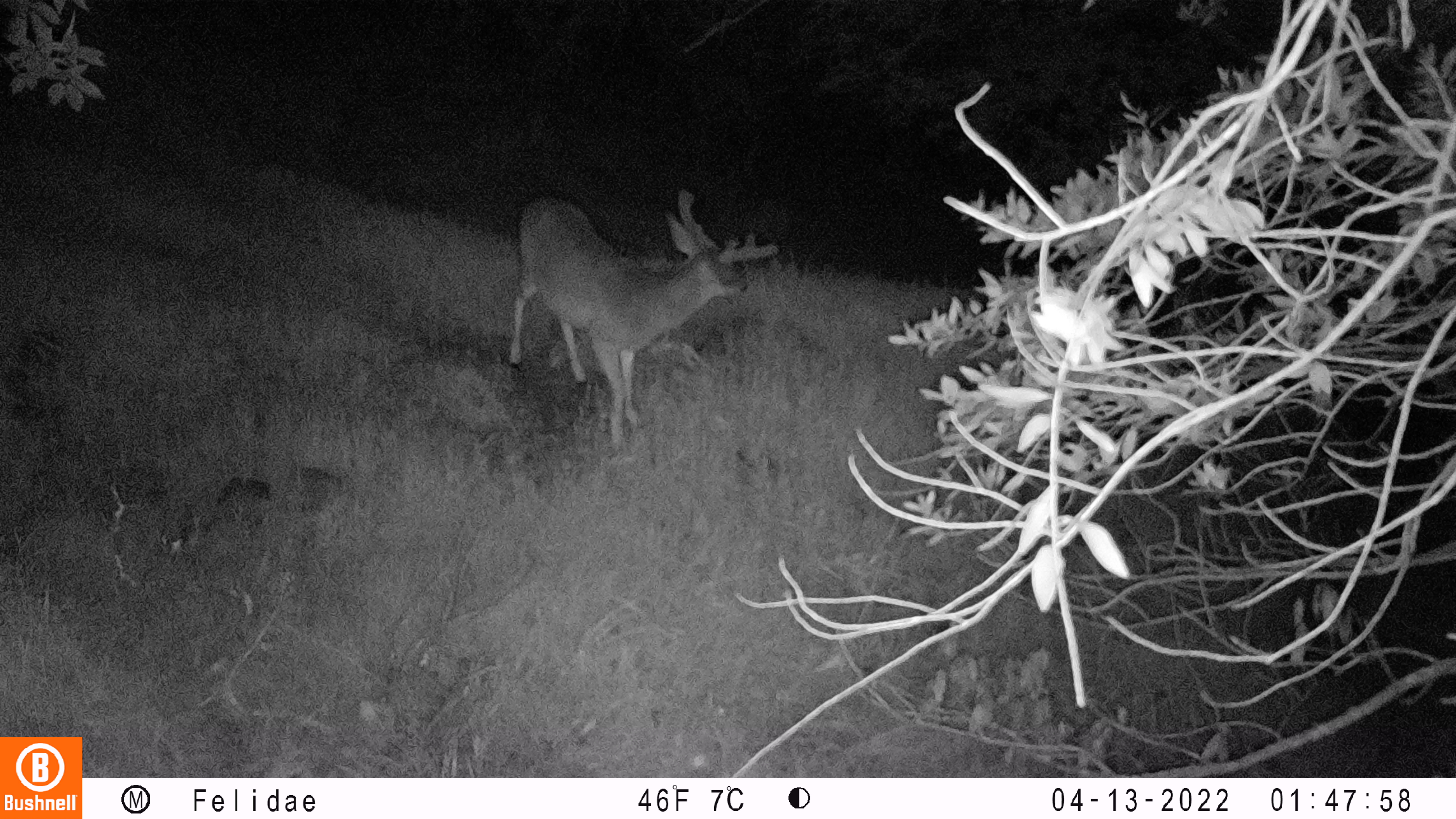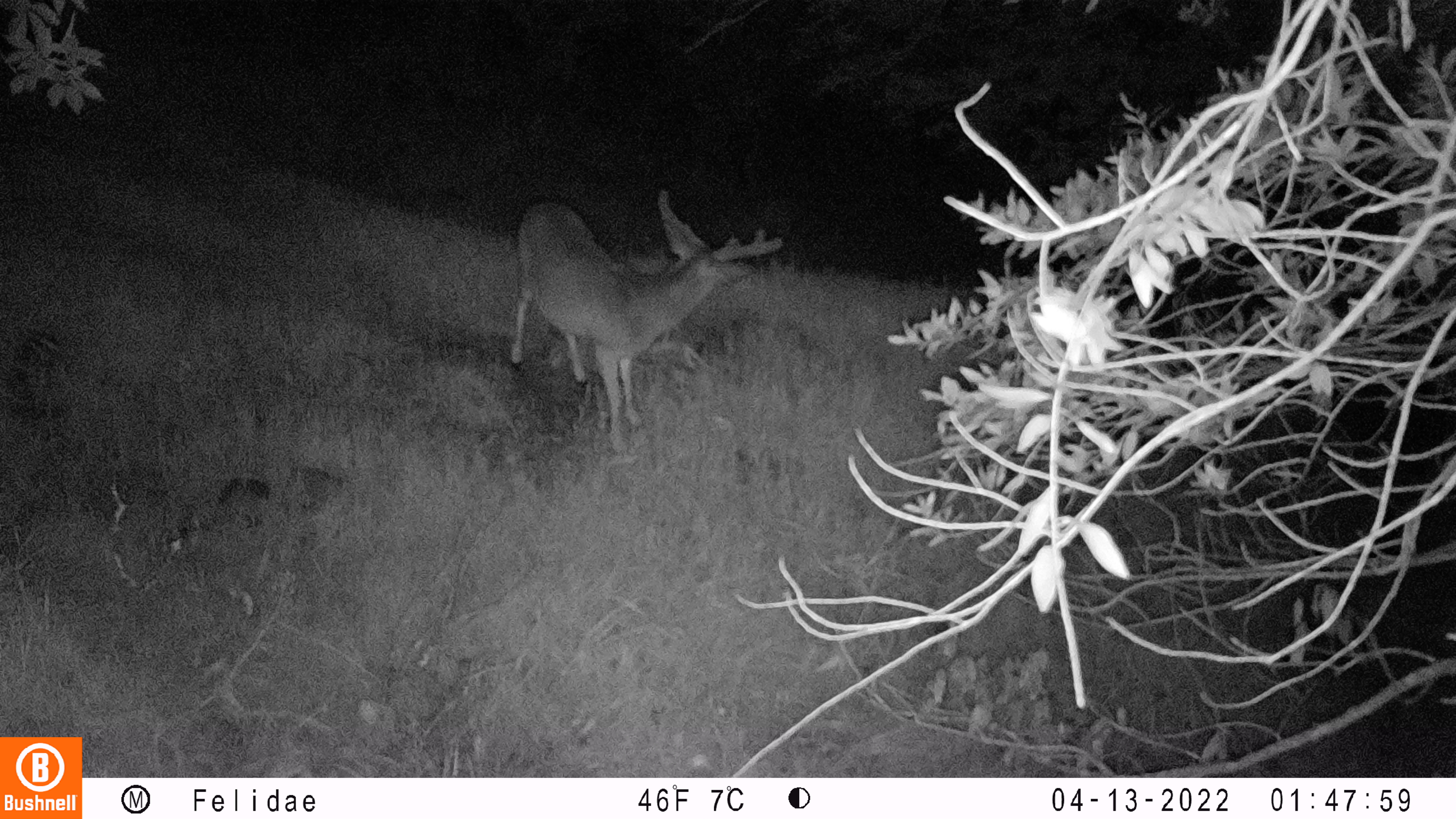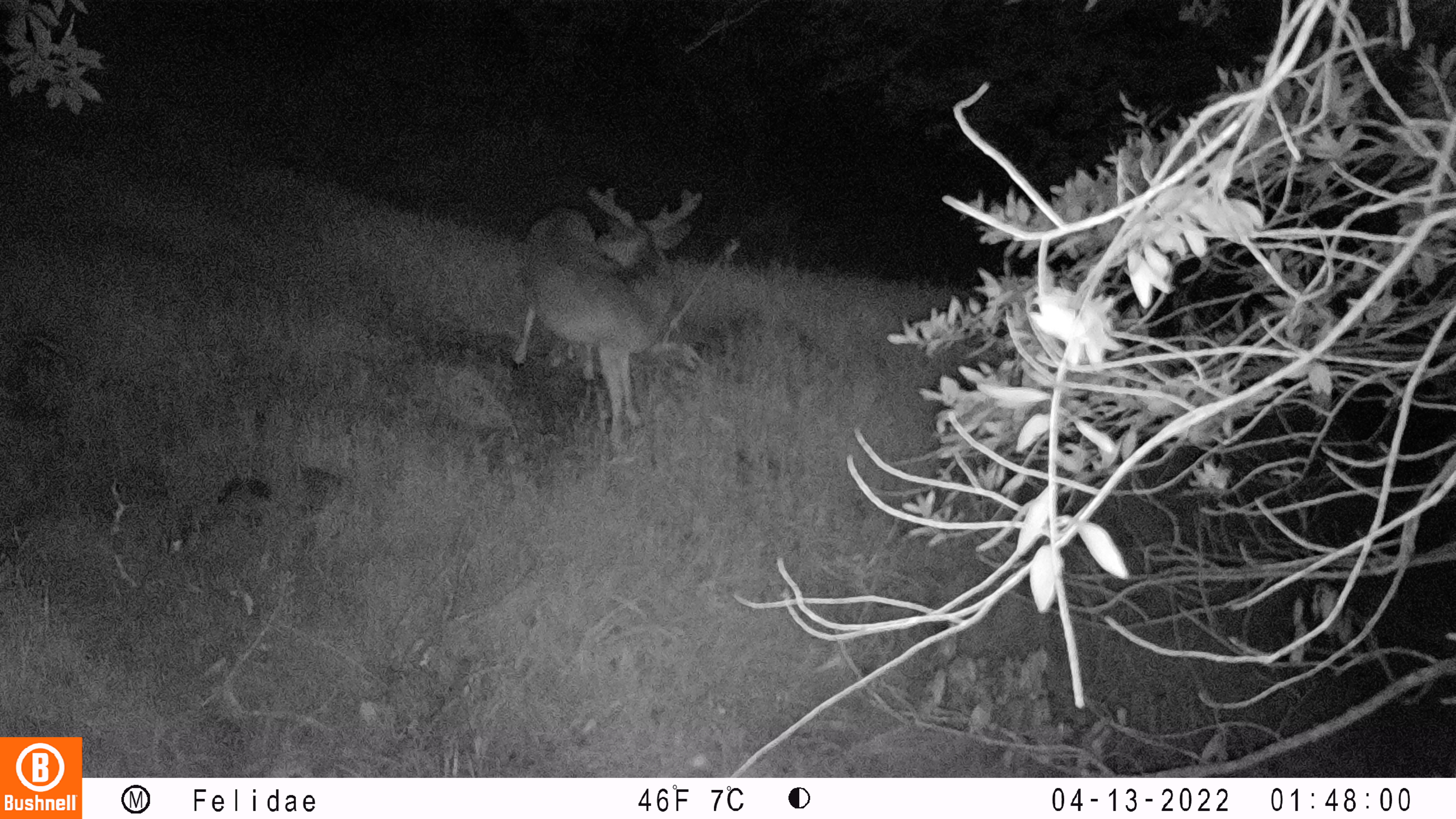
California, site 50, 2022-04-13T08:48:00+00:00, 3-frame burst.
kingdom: Animalia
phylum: Chordata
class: Mammalia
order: Artiodactyla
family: Cervidae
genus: Odocoileus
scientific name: Odocoileus hemionus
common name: mule deer